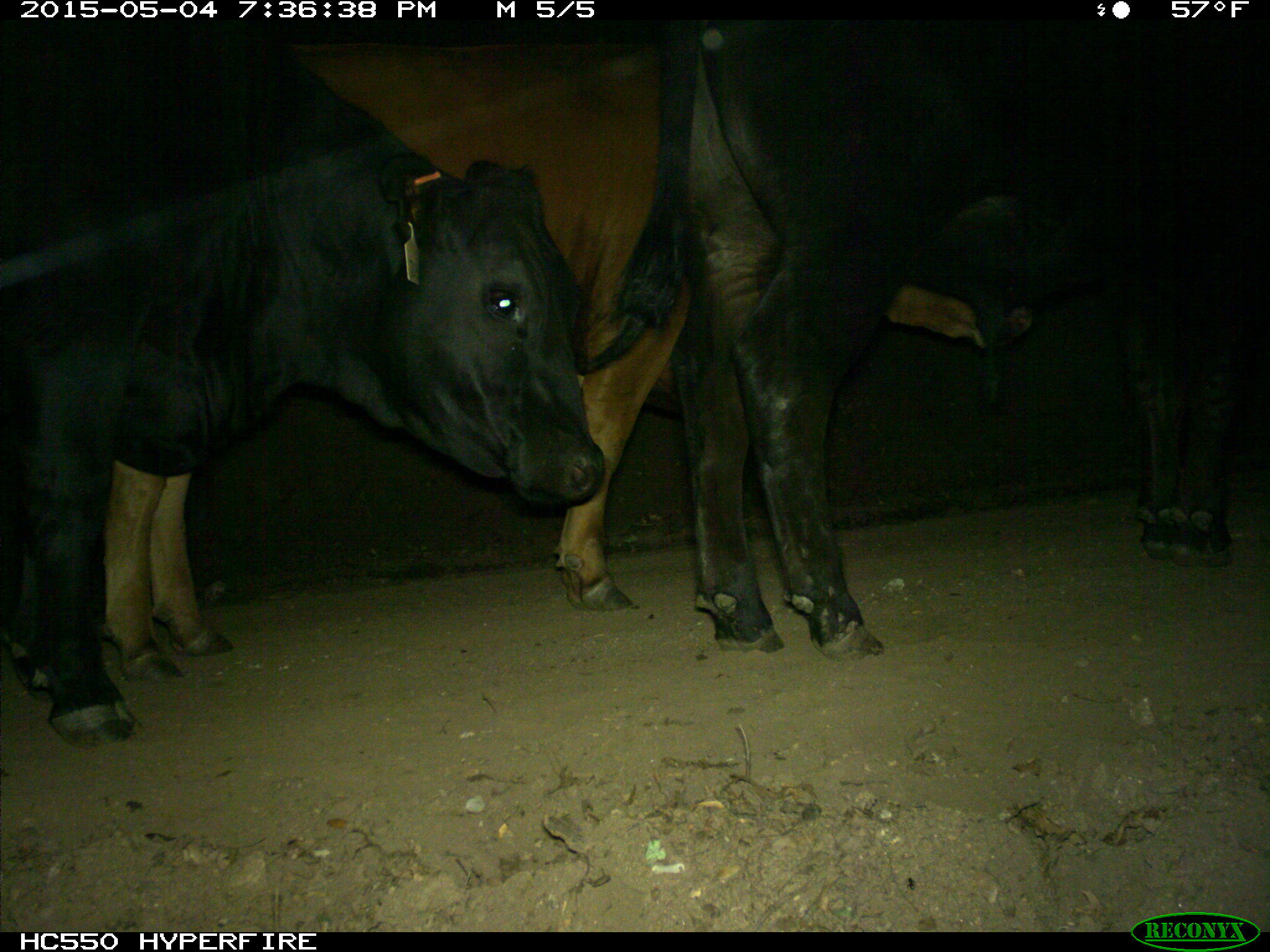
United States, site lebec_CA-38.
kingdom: Animalia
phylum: Chordata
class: Mammalia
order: Artiodactyla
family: Bovidae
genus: Bos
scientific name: Bos taurus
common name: domestic cow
Bos taurus (domestic cow).